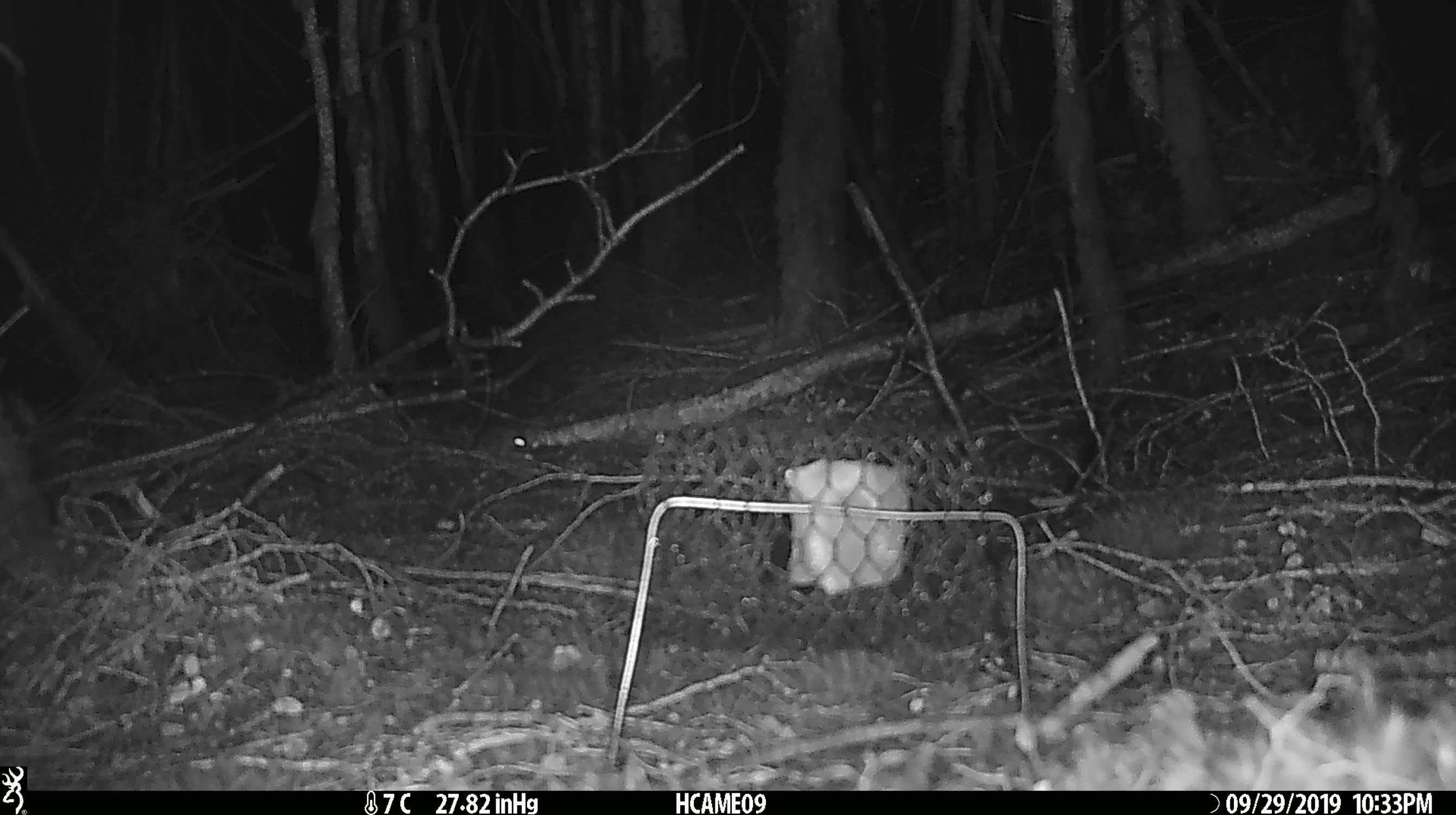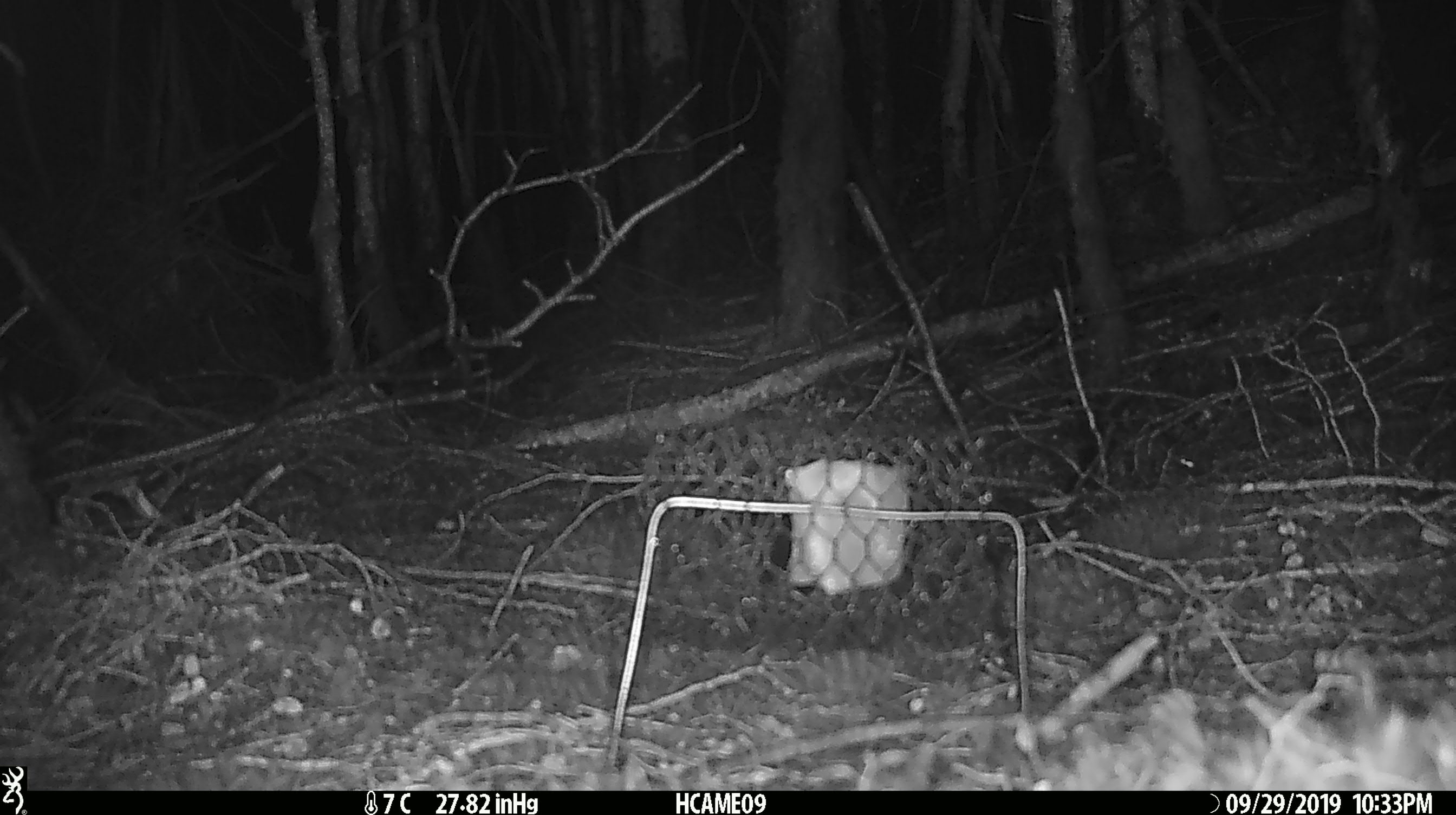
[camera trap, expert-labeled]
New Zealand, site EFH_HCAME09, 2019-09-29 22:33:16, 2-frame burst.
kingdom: Animalia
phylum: Chordata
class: Mammalia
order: Rodentia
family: Muridae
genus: Mus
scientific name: Mus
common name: mouse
Mouse (Mus).